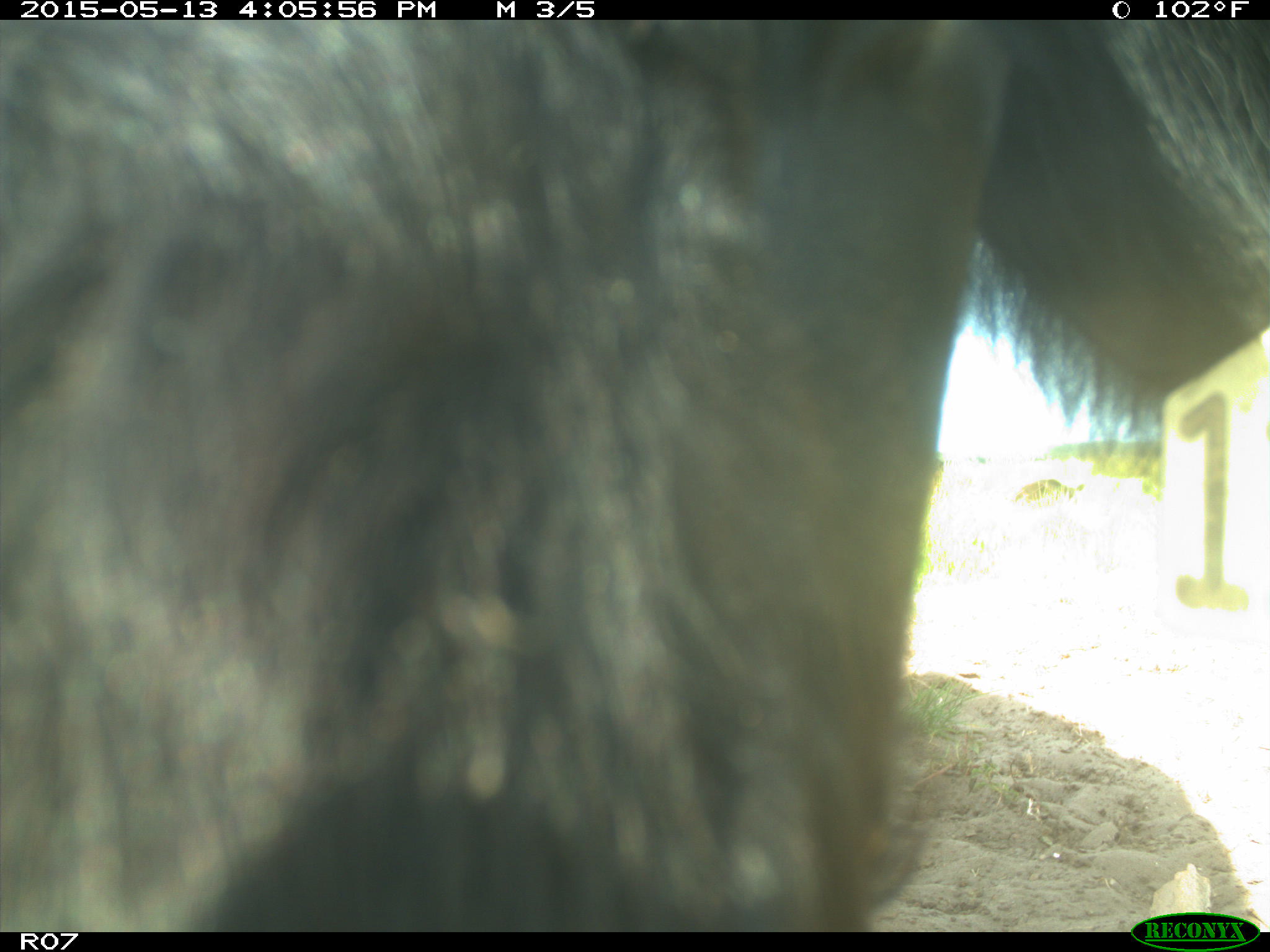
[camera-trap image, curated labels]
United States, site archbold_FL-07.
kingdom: Animalia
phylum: Chordata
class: Mammalia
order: Artiodactyla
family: Bovidae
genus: Bos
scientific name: Bos taurus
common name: domestic cow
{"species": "Bos taurus (domestic cow)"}